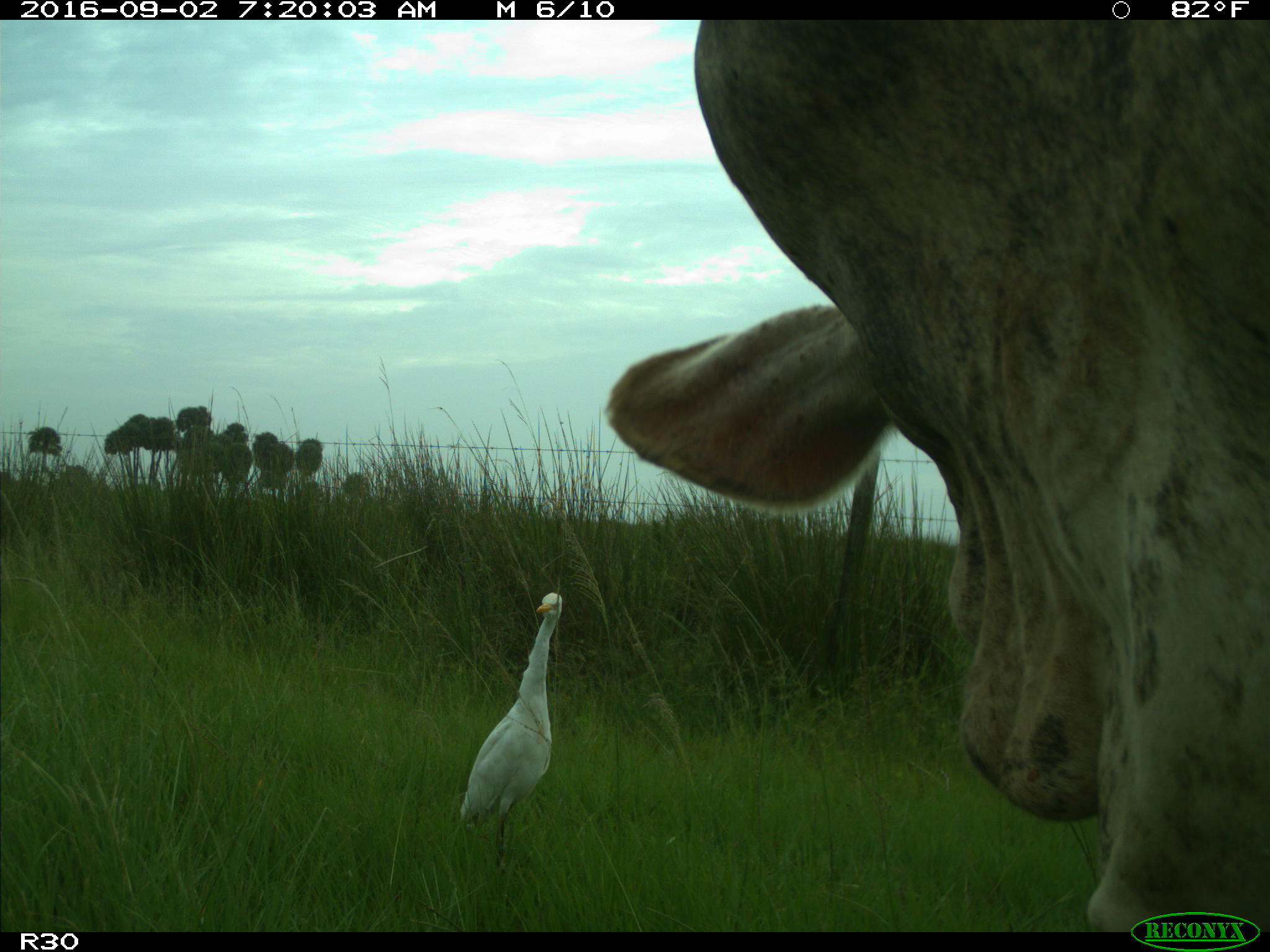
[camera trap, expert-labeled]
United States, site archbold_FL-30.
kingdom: Animalia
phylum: Chordata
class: Mammalia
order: Artiodactyla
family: Bovidae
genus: Bos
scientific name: Bos taurus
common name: domestic cow